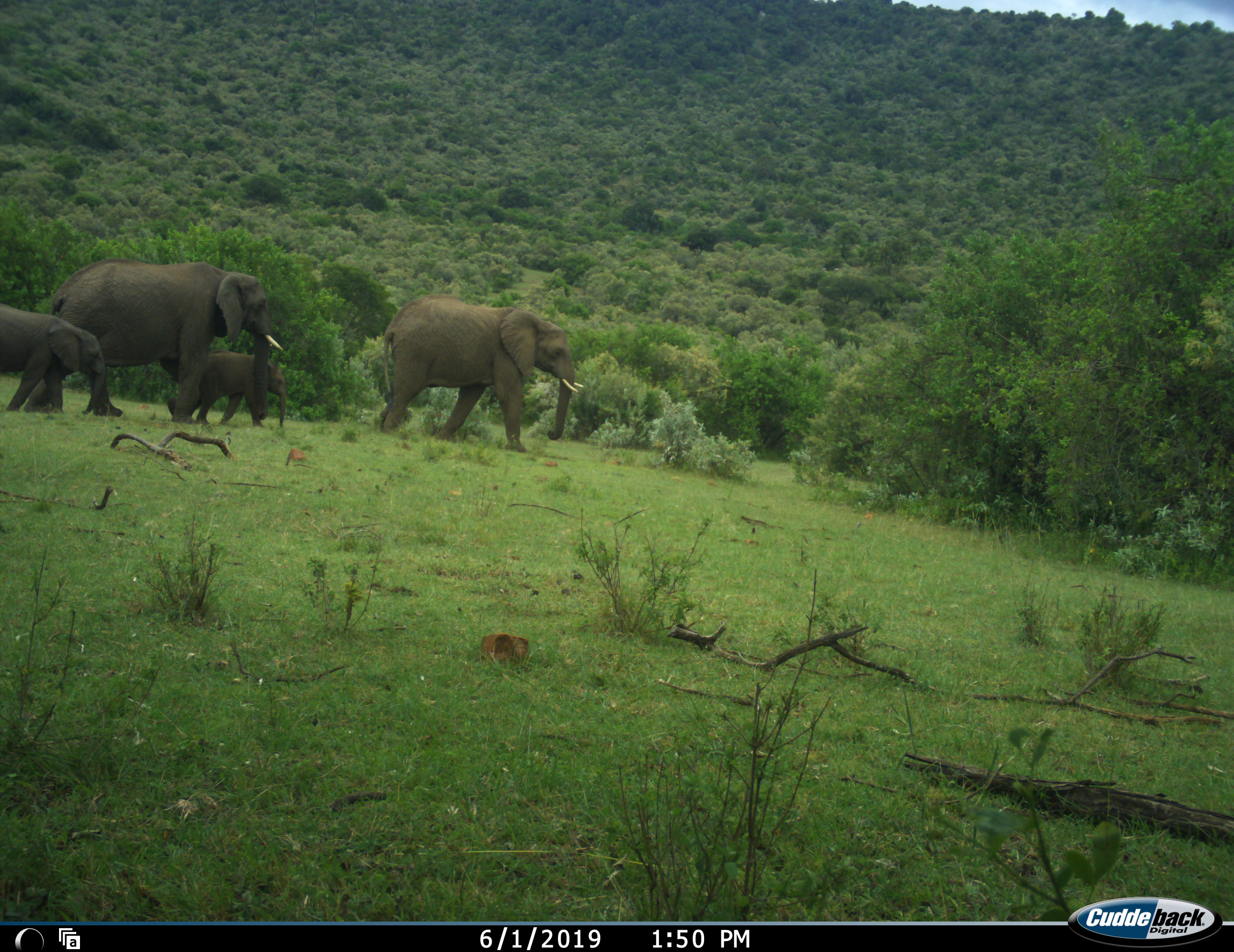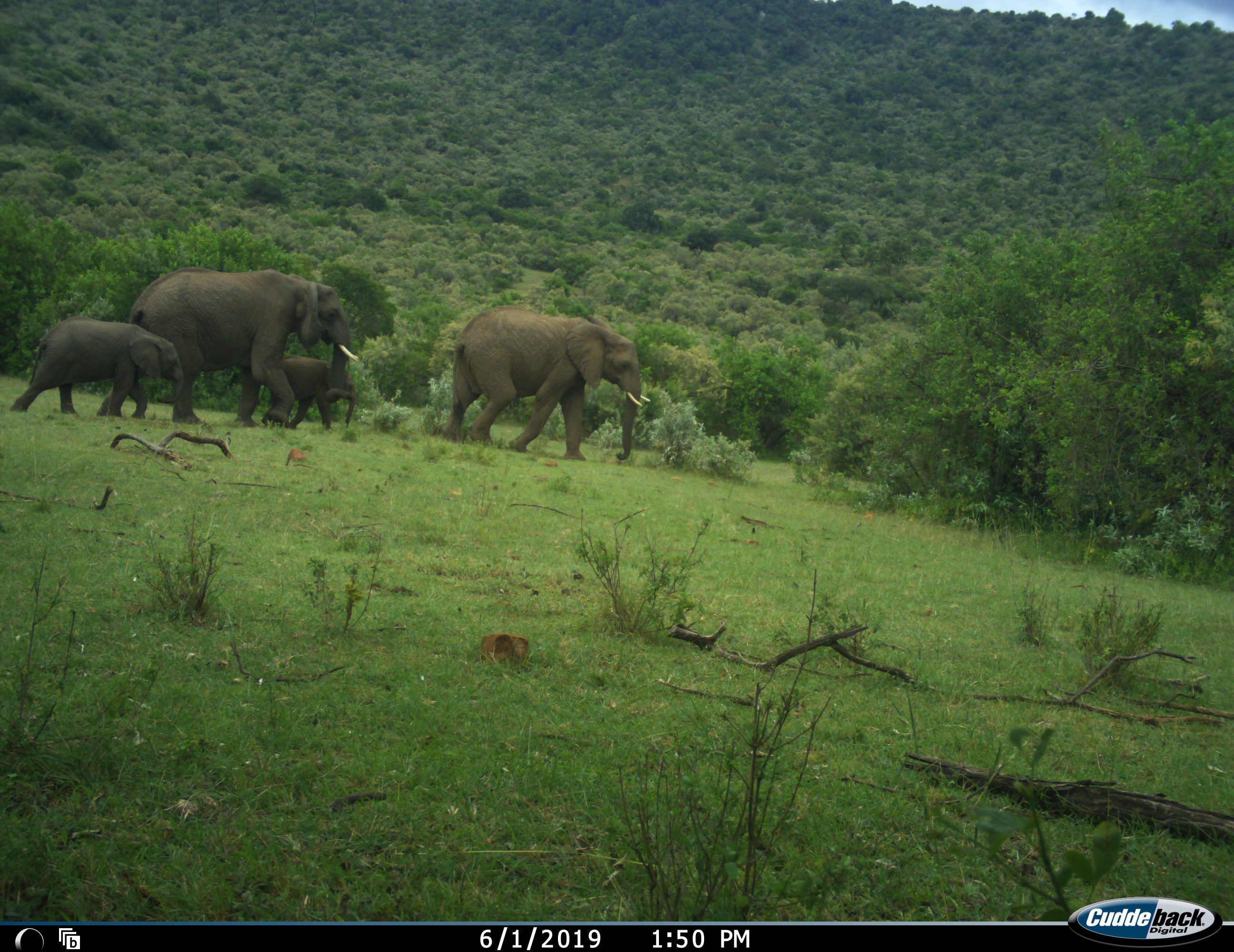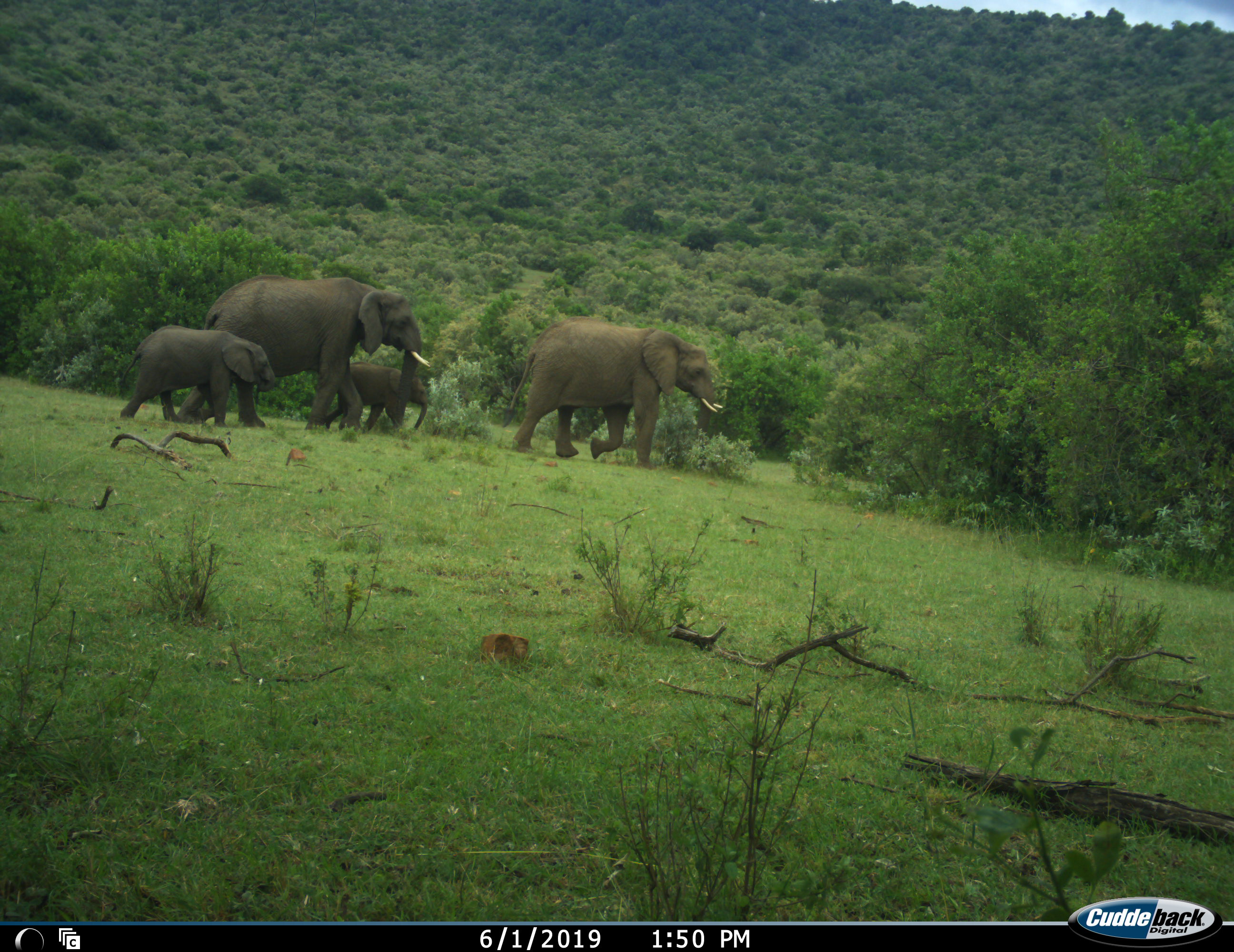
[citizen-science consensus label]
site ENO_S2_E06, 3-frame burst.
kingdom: Animalia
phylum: Chordata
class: Mammalia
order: Proboscidea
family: Elephantidae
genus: Loxodonta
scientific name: Loxodonta africana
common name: african bush elephant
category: elephant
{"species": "elephant (african bush elephant) (Loxodonta africana)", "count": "4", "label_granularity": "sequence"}